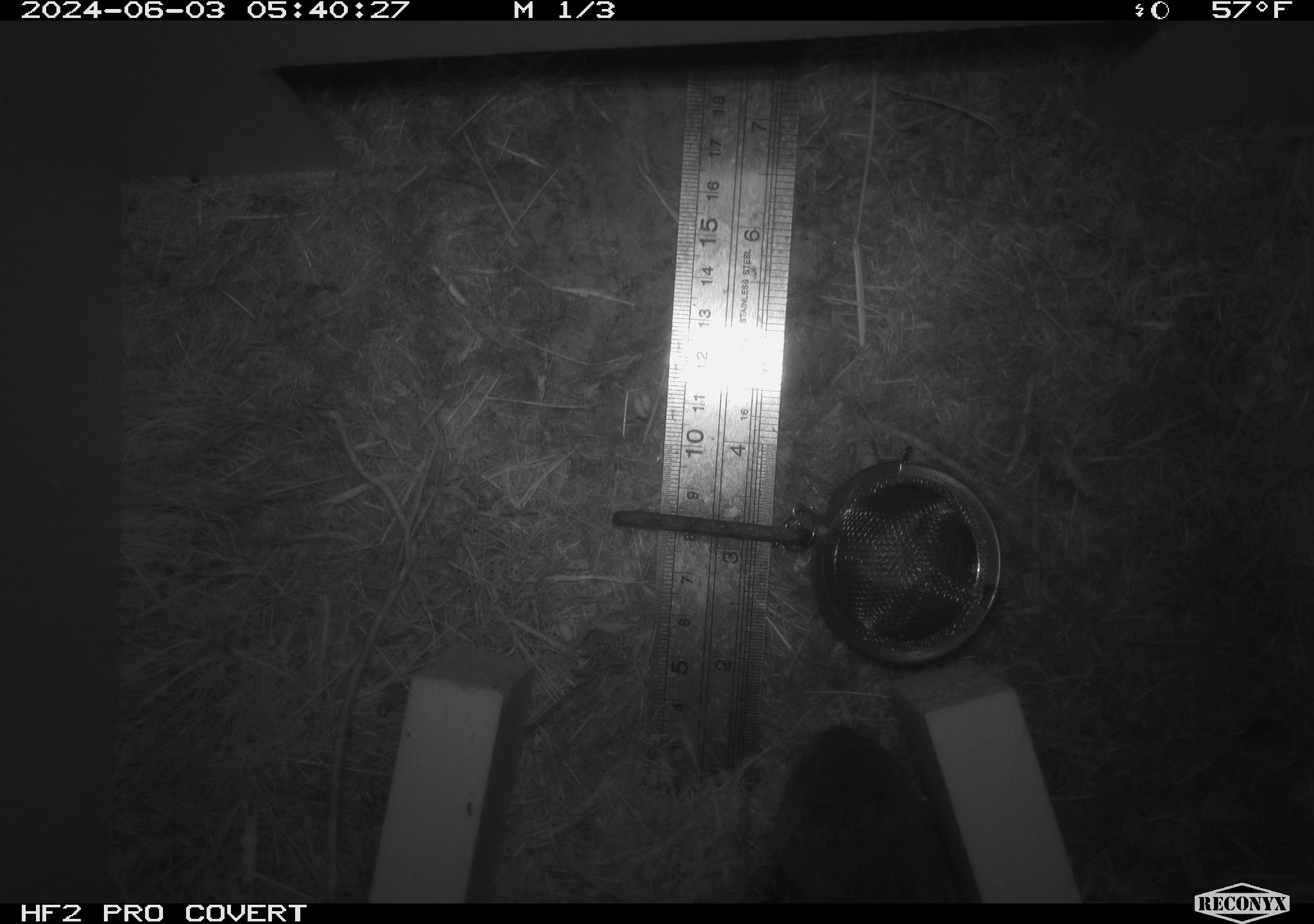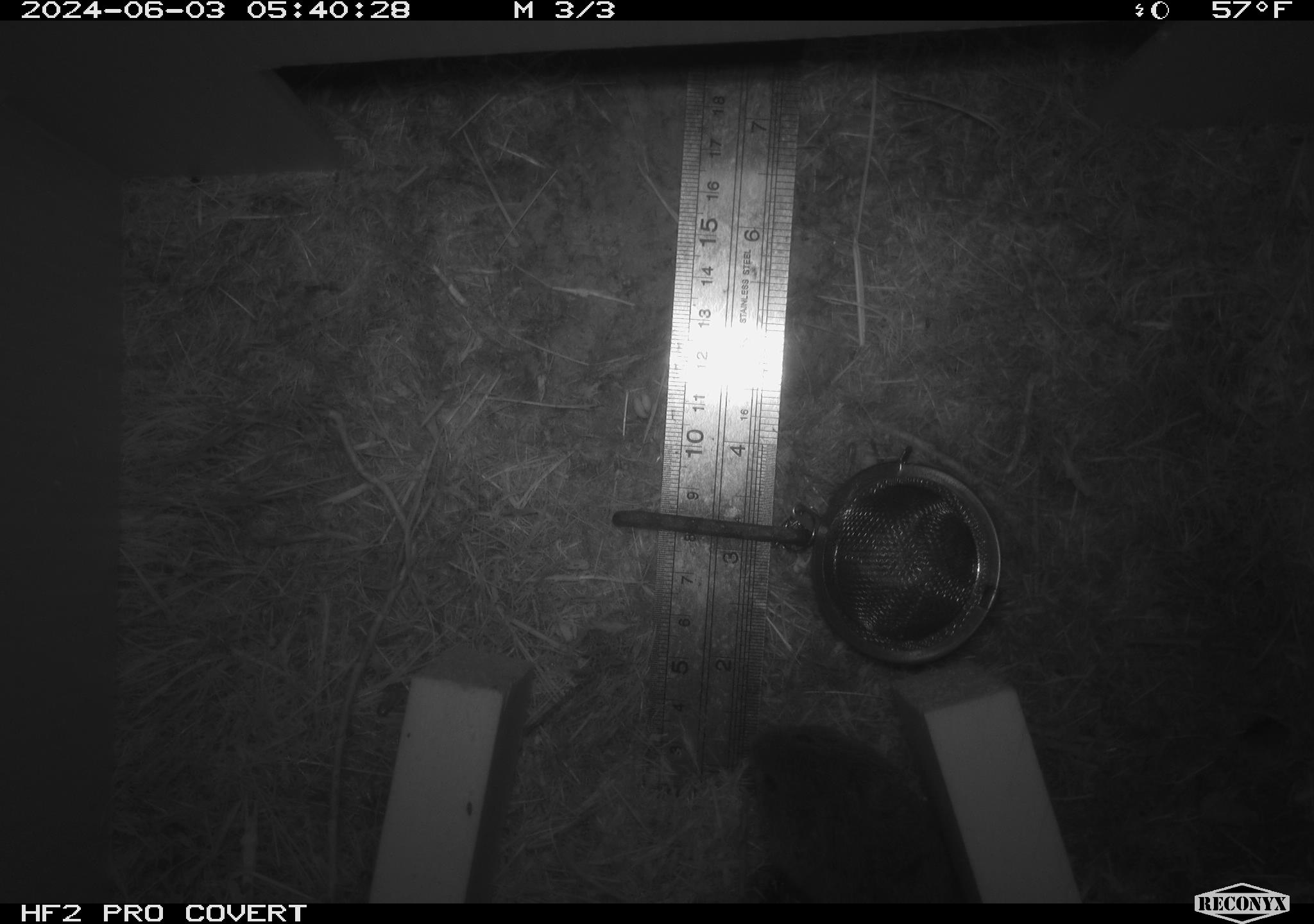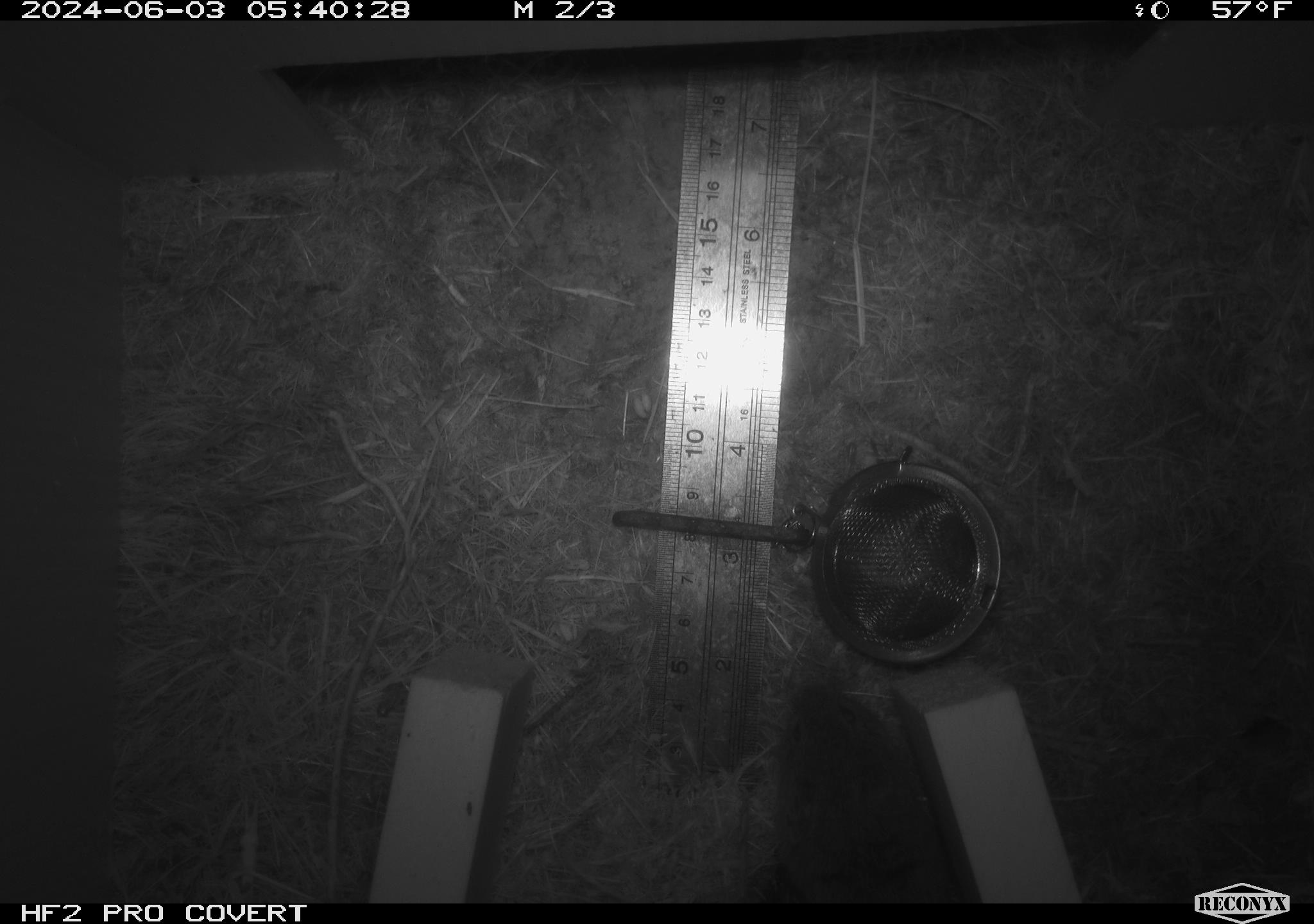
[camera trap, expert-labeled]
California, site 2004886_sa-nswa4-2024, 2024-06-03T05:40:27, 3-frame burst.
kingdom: Animalia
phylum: Chordata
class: Mammalia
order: Rodentia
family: Cricetidae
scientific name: Arvicolinae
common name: voles, lemmings, and muskrats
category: arvicolinae subfamily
Arvicolinae subfamily (voles, lemmings, and muskrats) (Arvicolinae).